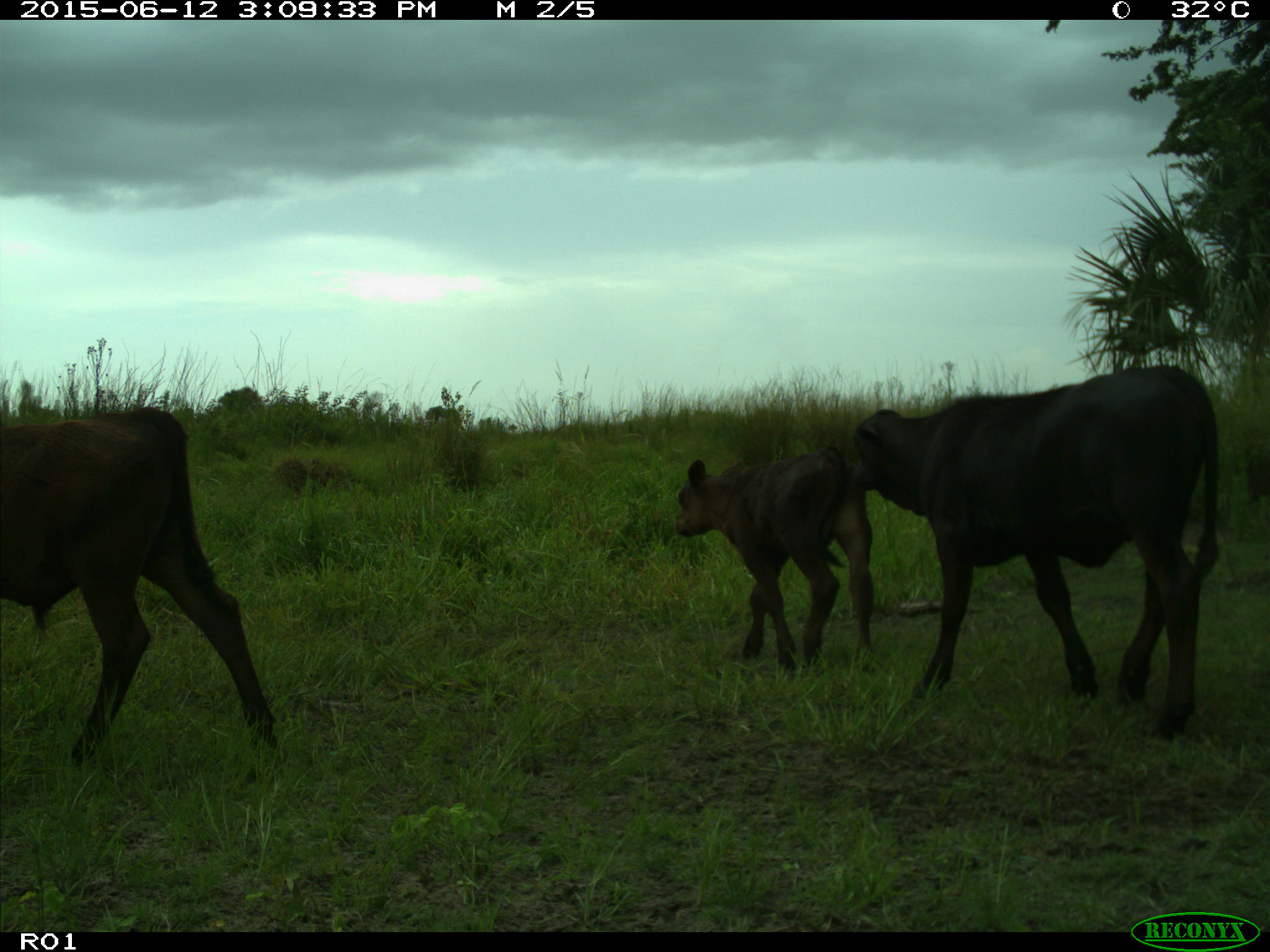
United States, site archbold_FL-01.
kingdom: Animalia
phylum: Chordata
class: Mammalia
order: Artiodactyla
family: Bovidae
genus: Bos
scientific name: Bos taurus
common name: domestic cow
Bos taurus (domestic cow).